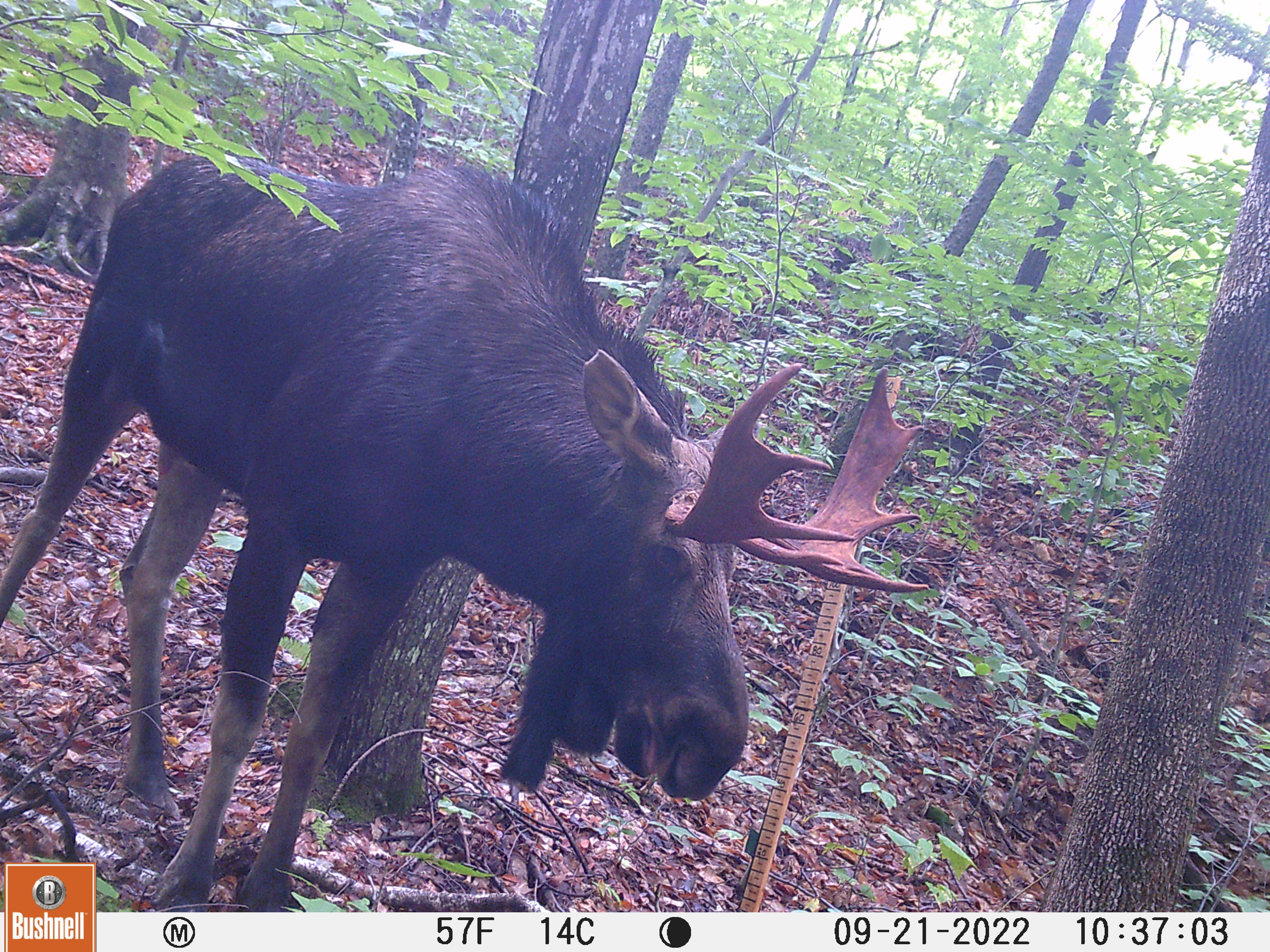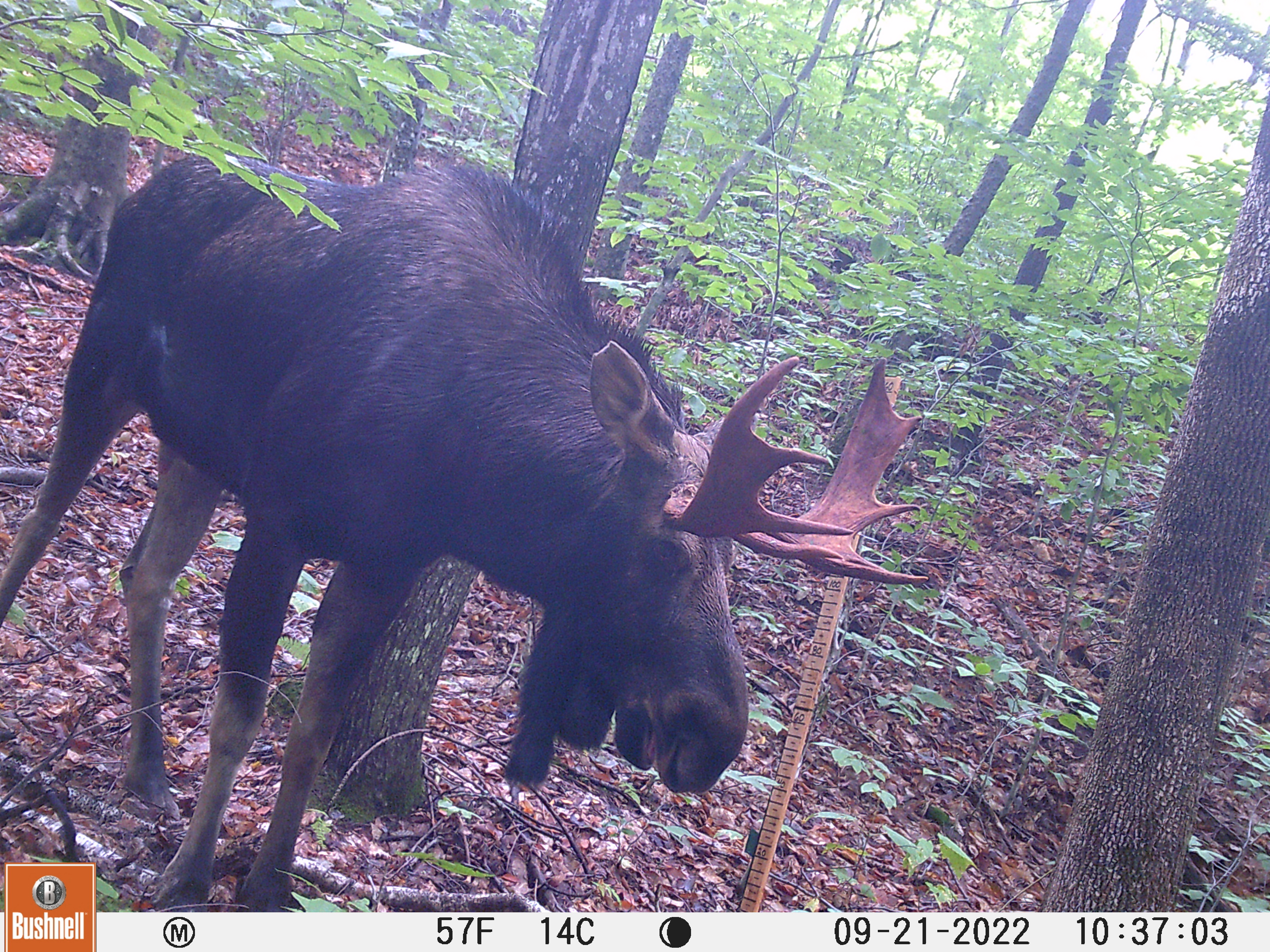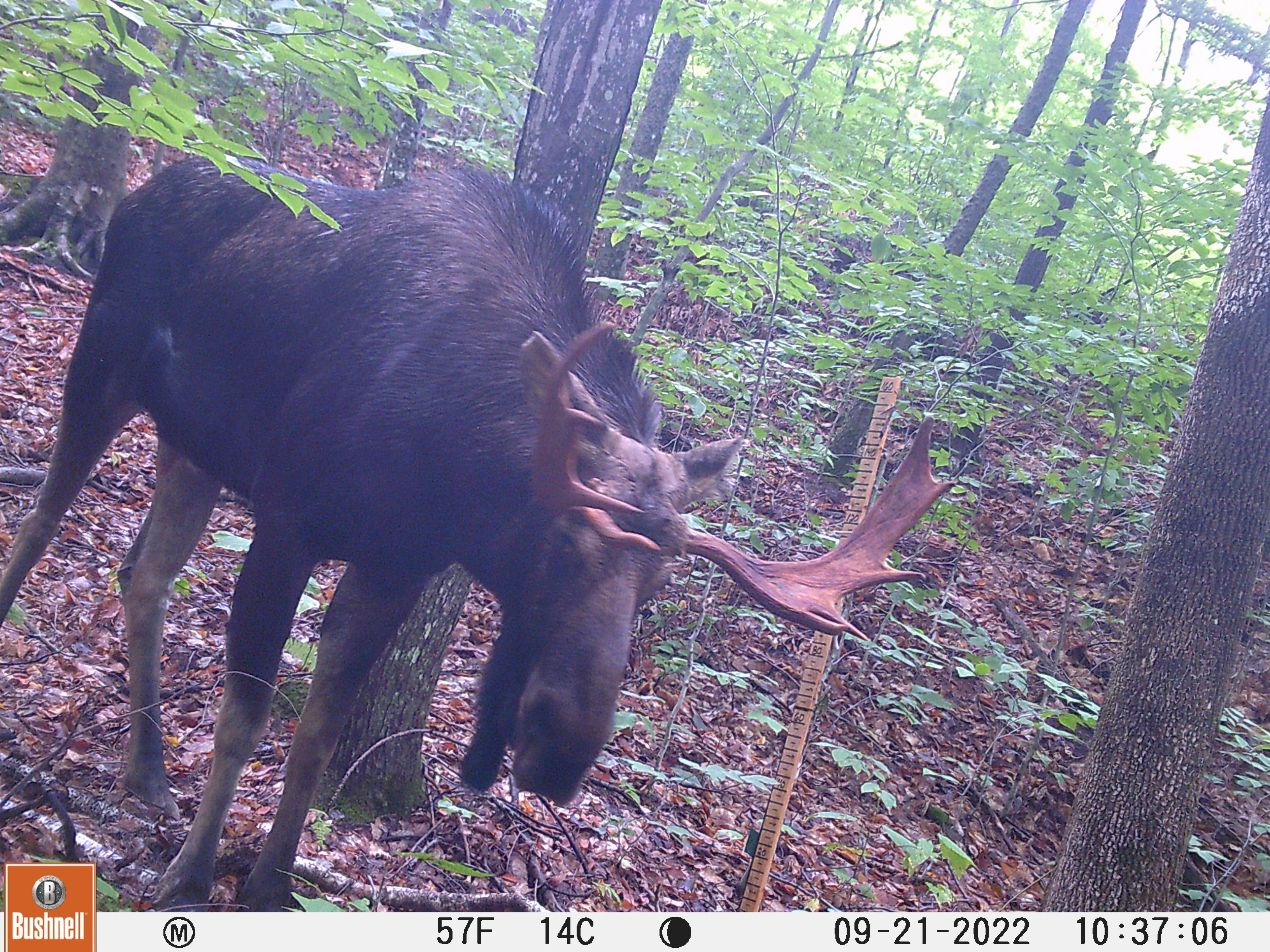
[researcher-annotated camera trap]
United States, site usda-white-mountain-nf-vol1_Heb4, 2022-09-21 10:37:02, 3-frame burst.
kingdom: Animalia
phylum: Chordata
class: Mammalia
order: Artiodactyla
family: Cervidae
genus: Alces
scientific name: Alces alces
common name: moose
Moose (Alces alces).